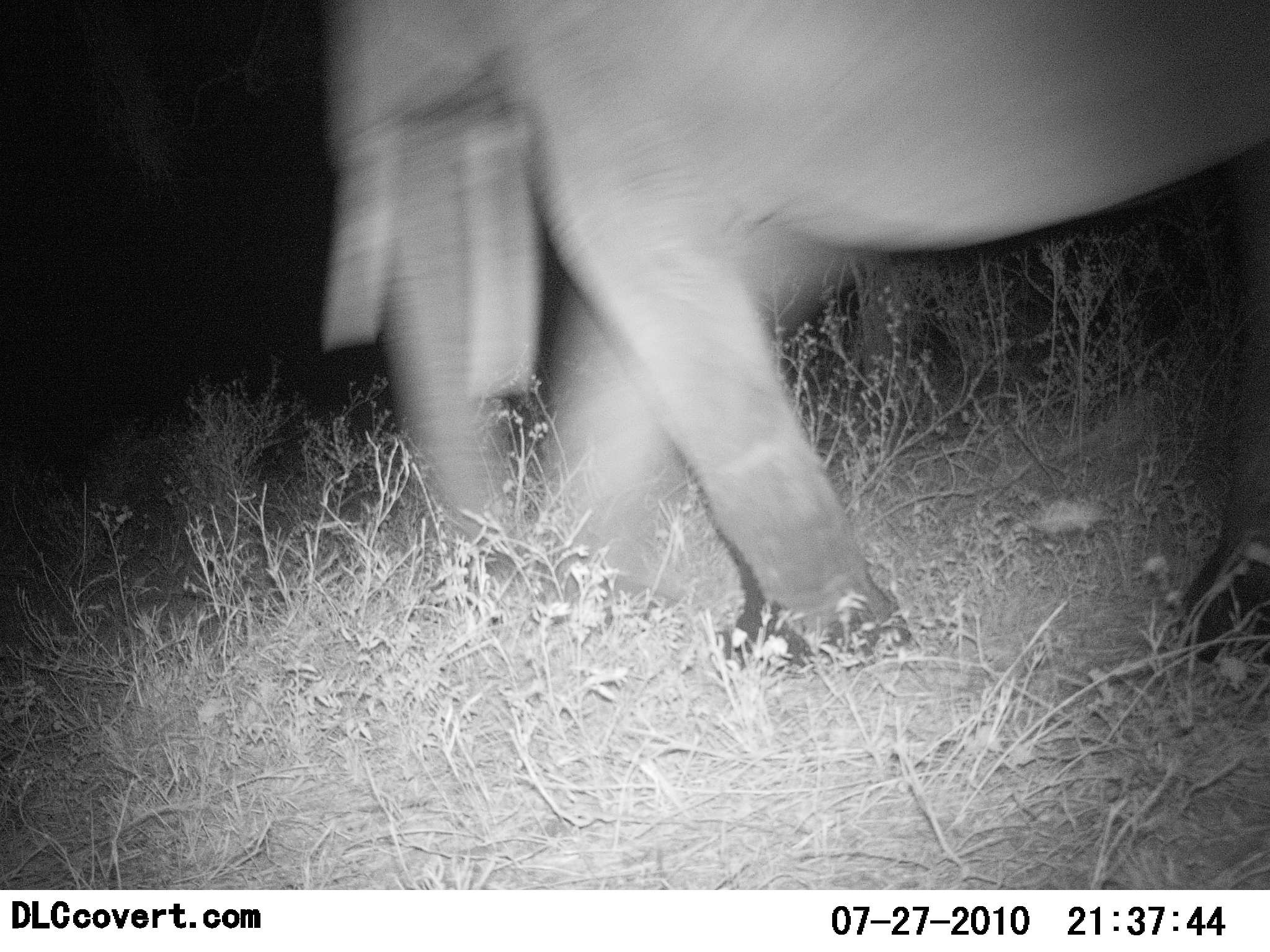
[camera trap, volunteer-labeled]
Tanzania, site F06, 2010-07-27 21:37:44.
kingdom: Animalia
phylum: Chordata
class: Mammalia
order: Proboscidea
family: Elephantidae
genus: Loxodonta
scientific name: Loxodonta africana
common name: african bush elephant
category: elephant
Elephant (african bush elephant) (Loxodonta africana), count 1. Behavior (volunteer vote fractions): standing 6%, resting 6%, moving 88%, interacting 0%. Young present (vote fraction): 0%. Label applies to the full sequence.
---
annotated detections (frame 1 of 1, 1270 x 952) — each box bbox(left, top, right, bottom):
animal: bbox(317, 0, 1270, 663)